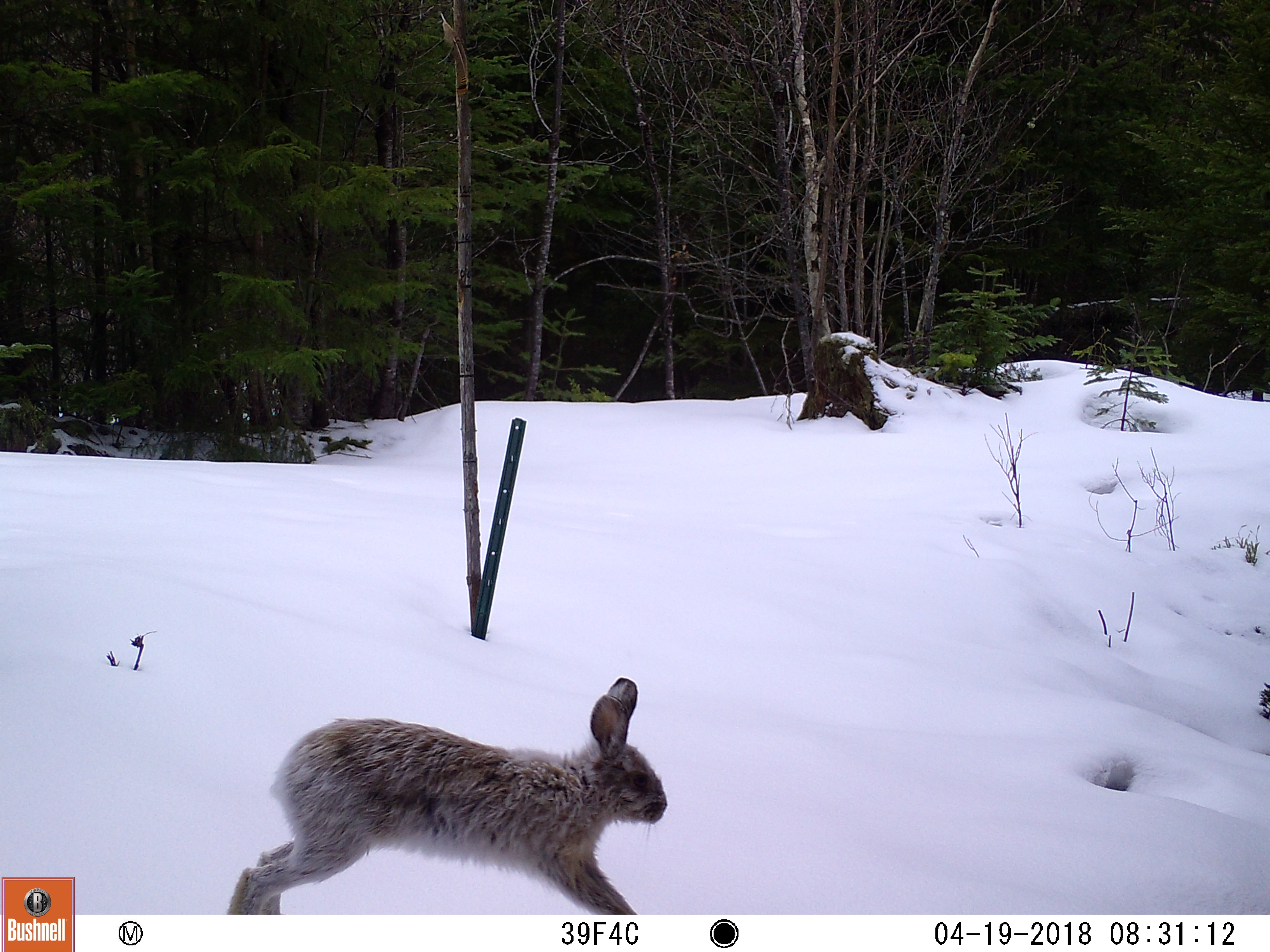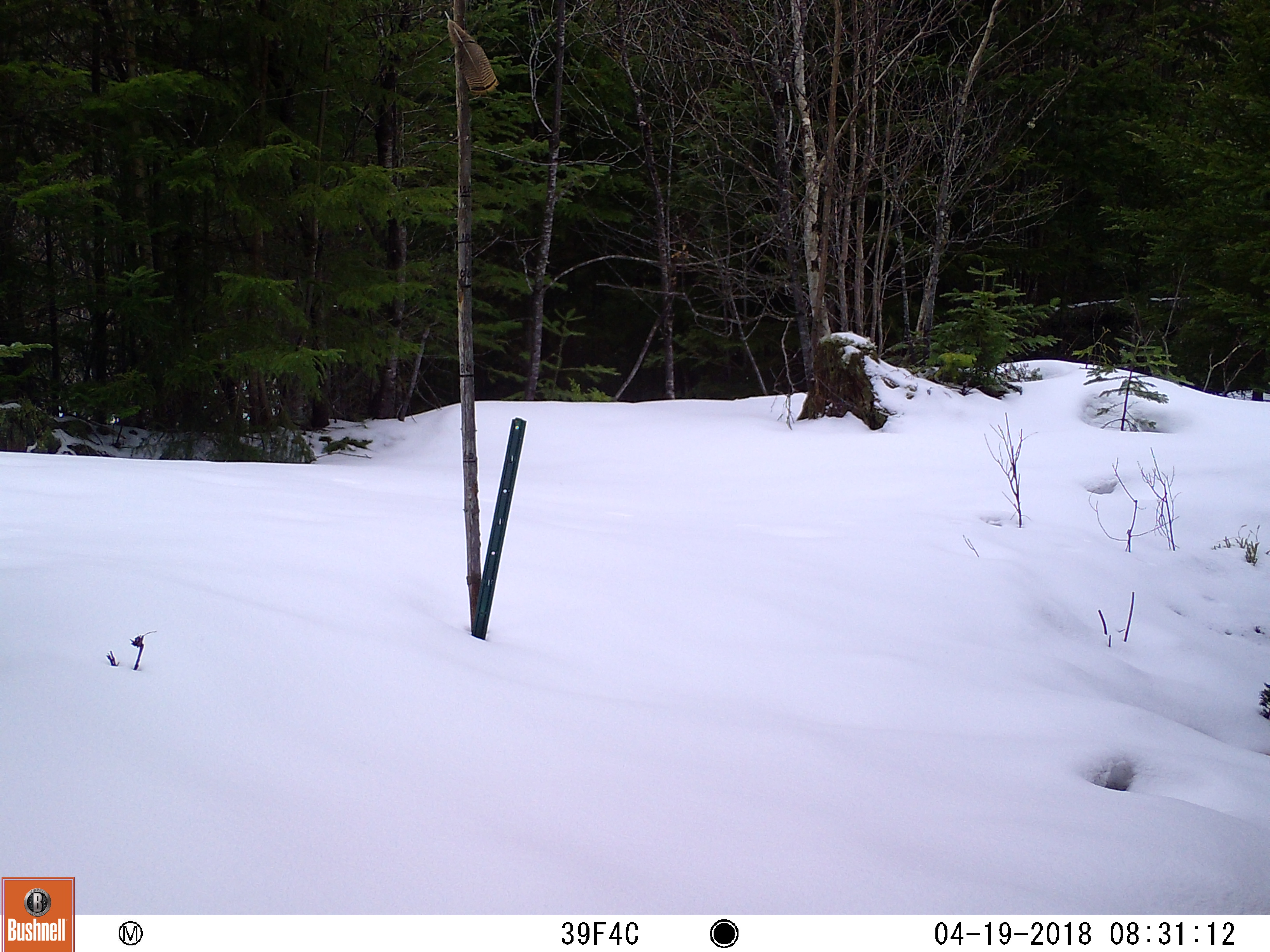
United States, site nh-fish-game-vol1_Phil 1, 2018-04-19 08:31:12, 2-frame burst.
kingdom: Animalia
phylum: Chordata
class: Mammalia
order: Lagomorpha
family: Leporidae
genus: Lepus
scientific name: Lepus americanus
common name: snowshoe hare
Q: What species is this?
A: Snowshoe hare (Lepus americanus).